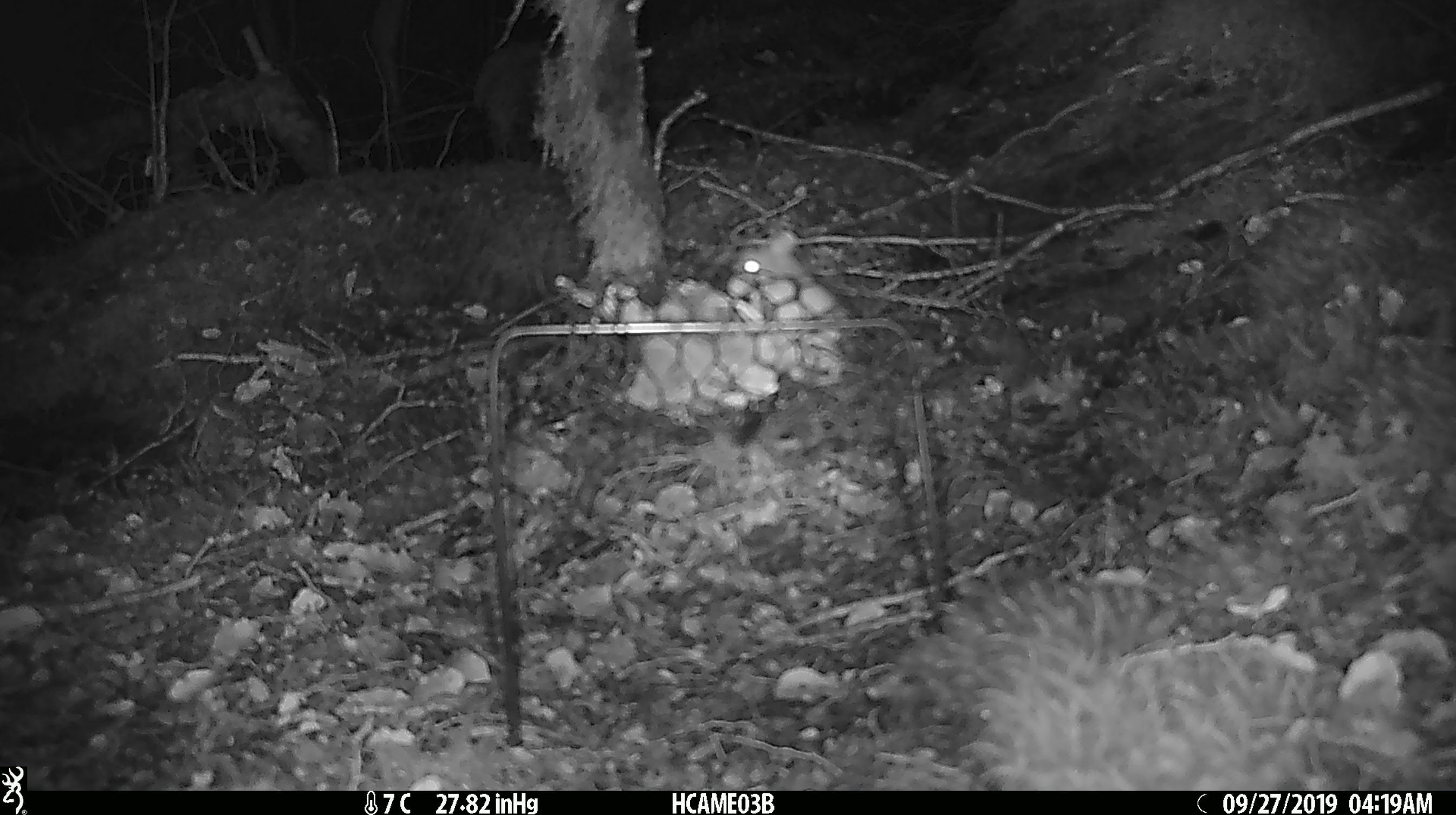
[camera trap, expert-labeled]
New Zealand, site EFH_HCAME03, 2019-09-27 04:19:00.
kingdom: Animalia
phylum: Chordata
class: Mammalia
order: Rodentia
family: Muridae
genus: Mus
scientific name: Mus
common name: mouse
Mouse (Mus).